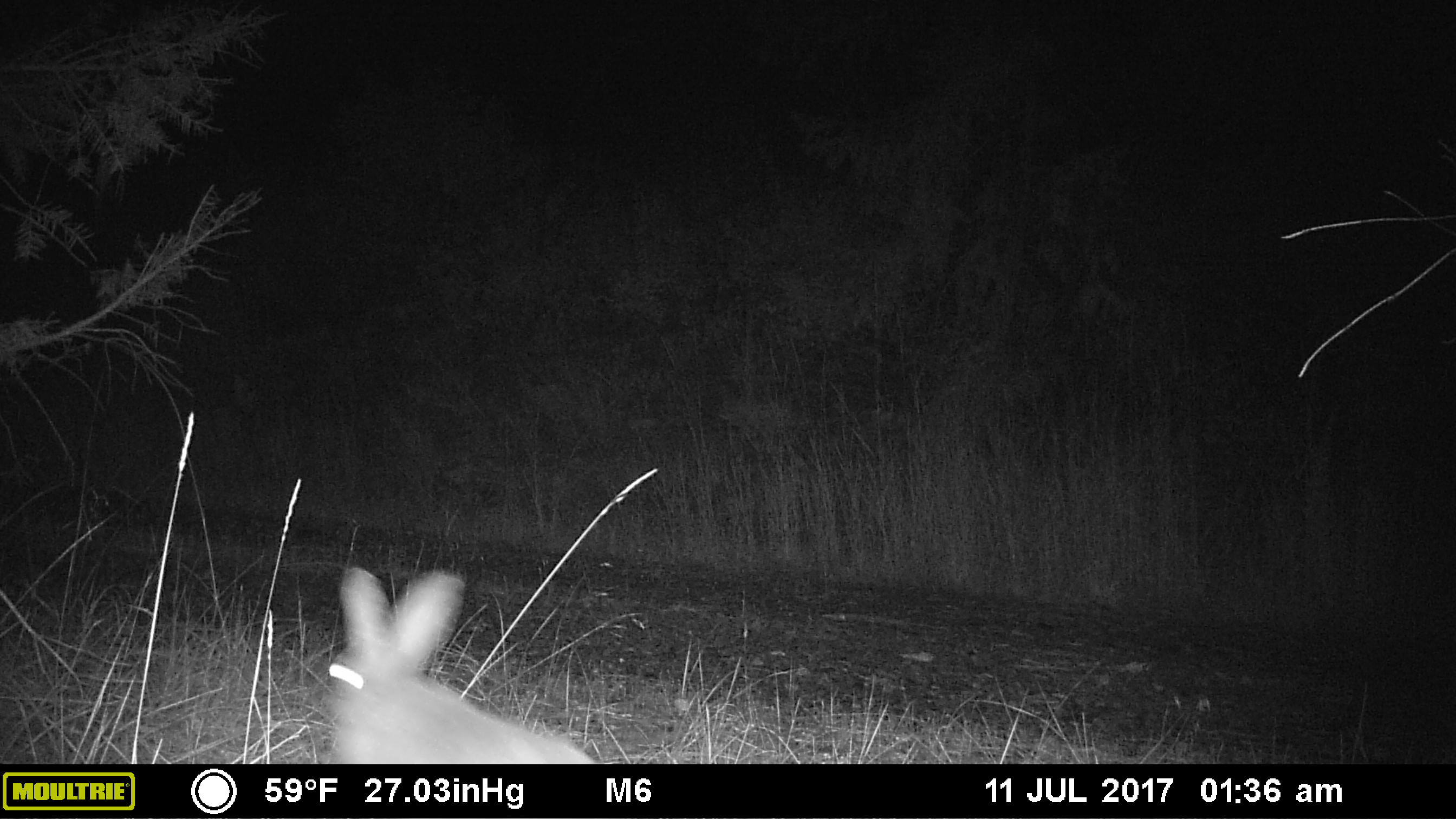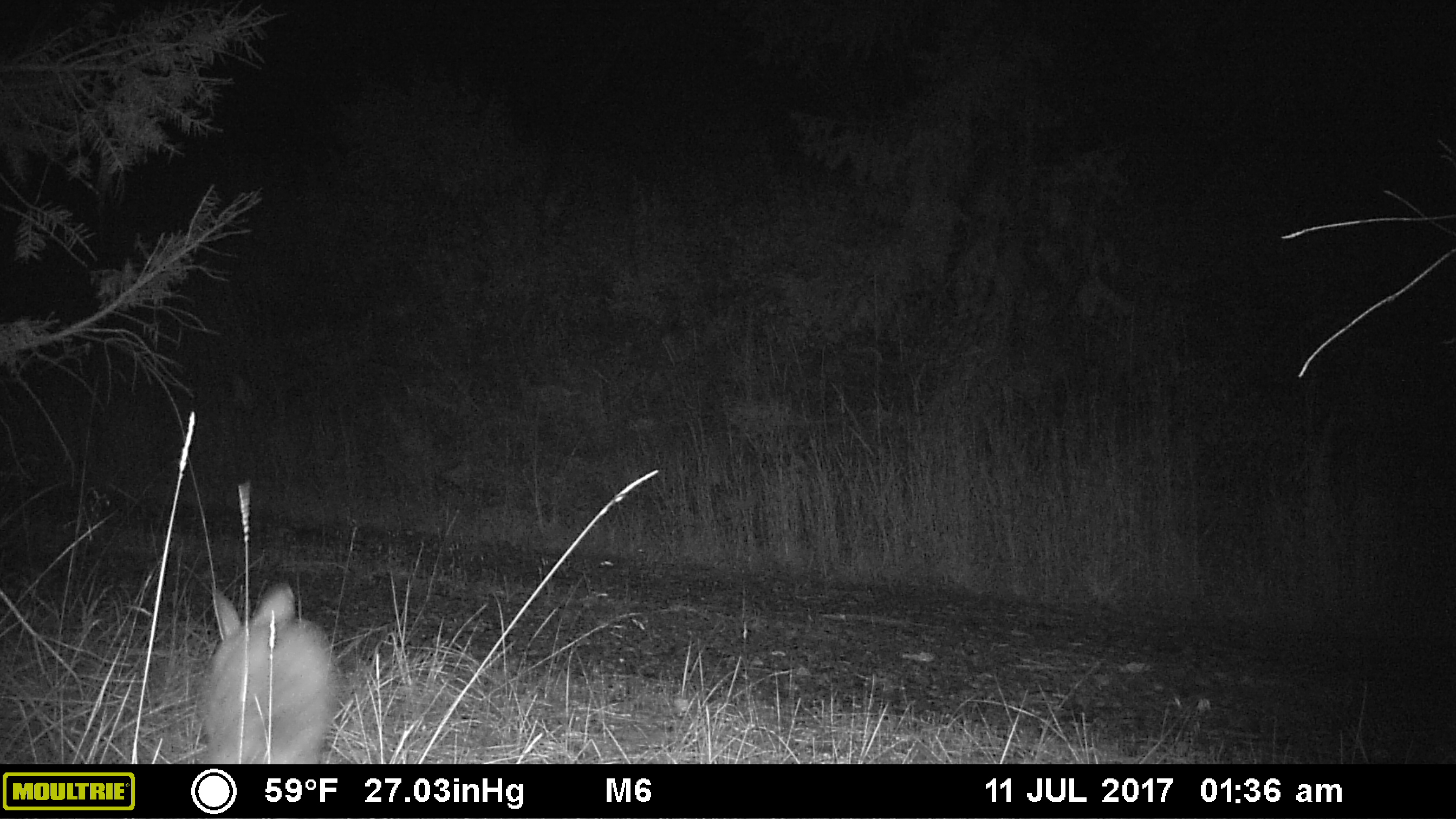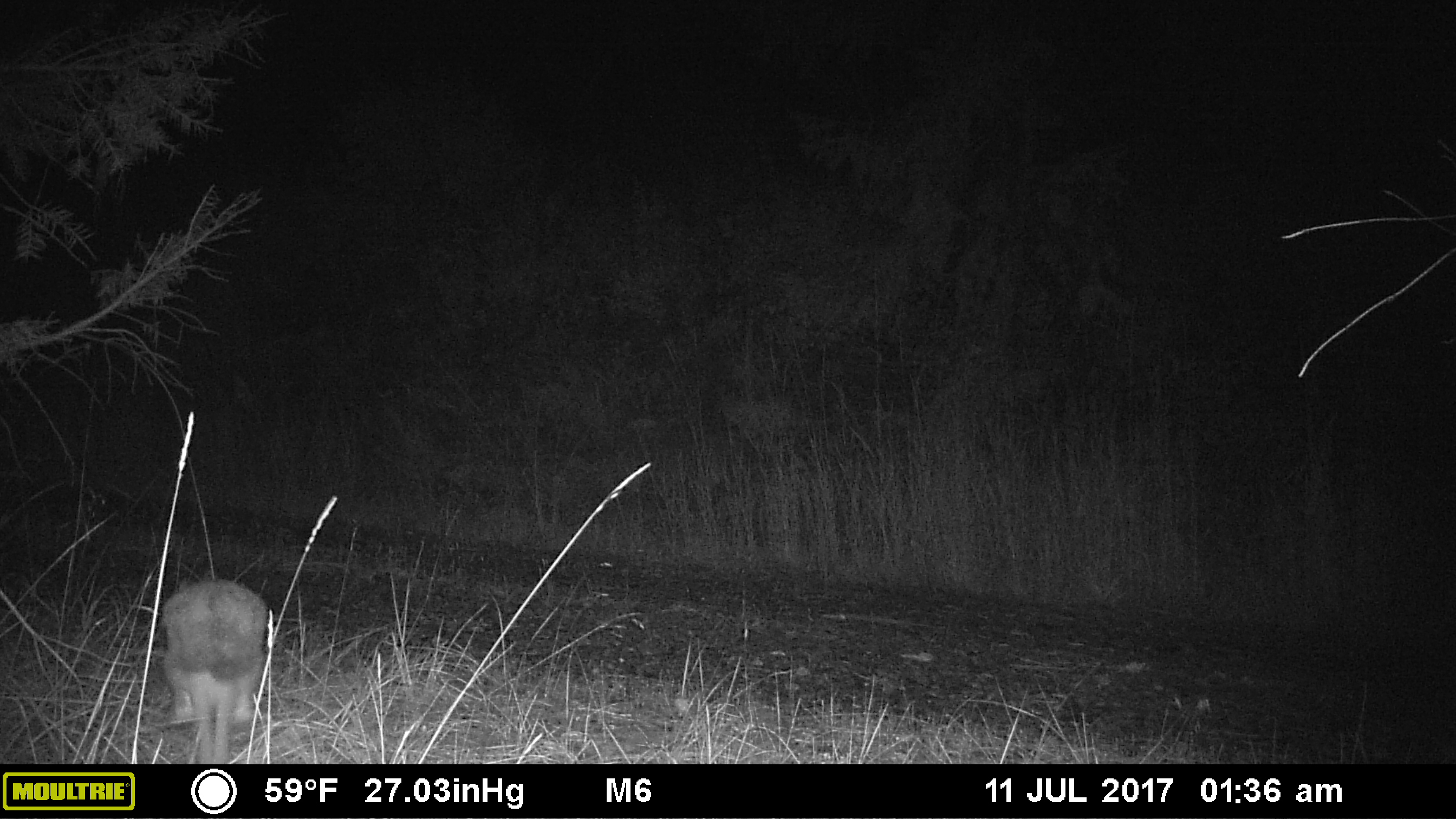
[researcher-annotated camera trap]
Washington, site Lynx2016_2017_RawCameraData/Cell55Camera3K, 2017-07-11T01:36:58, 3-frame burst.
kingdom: Animalia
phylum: Chordata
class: Mammalia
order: Lagomorpha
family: Leporidae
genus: Lepus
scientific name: Lepus americanus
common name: snowshoe hare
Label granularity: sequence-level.